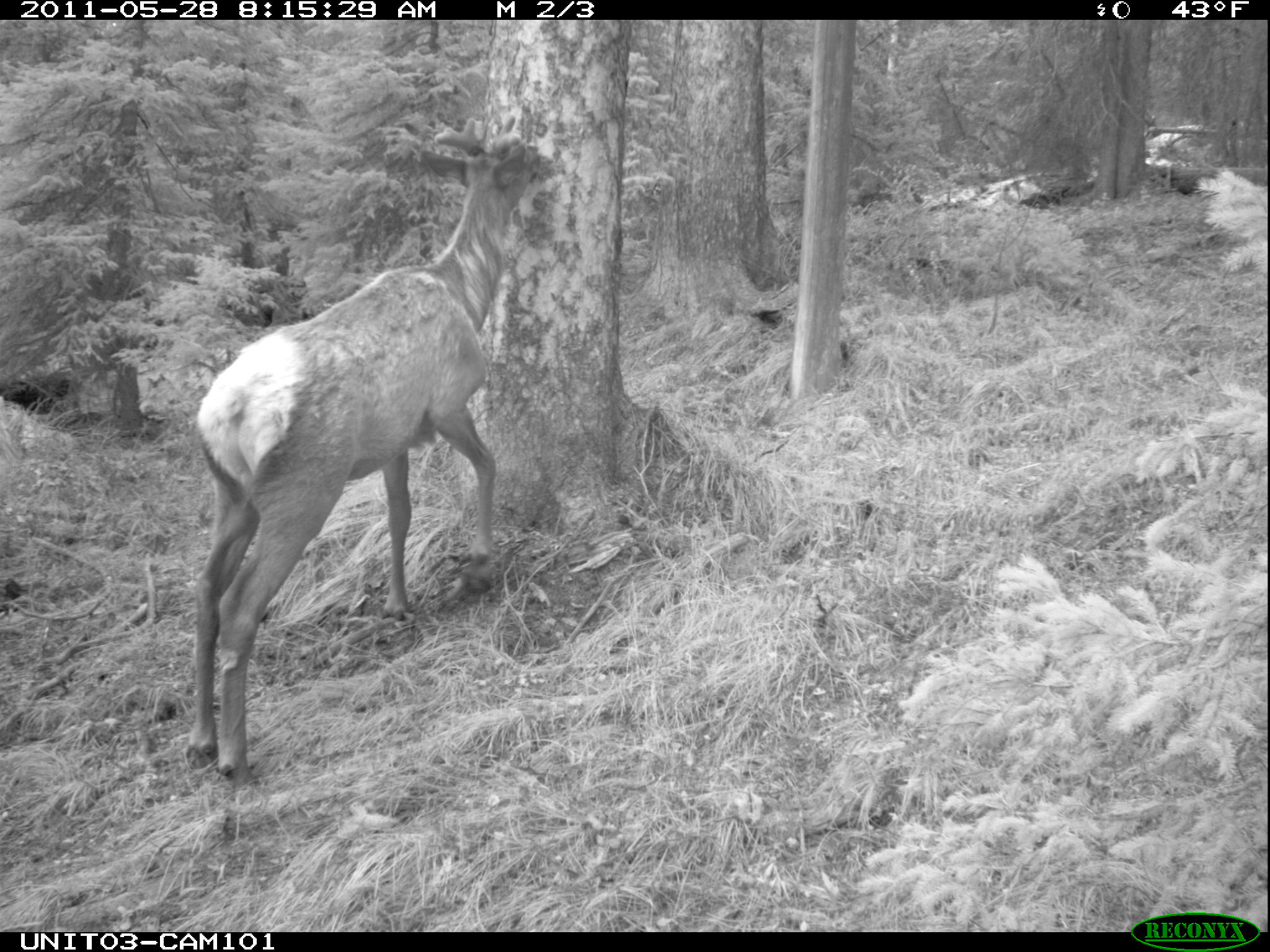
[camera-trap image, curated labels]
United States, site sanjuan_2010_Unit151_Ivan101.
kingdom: Animalia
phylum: Chordata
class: Mammalia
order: Artiodactyla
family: Cervidae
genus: Cervus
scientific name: Cervus elaphus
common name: red deer